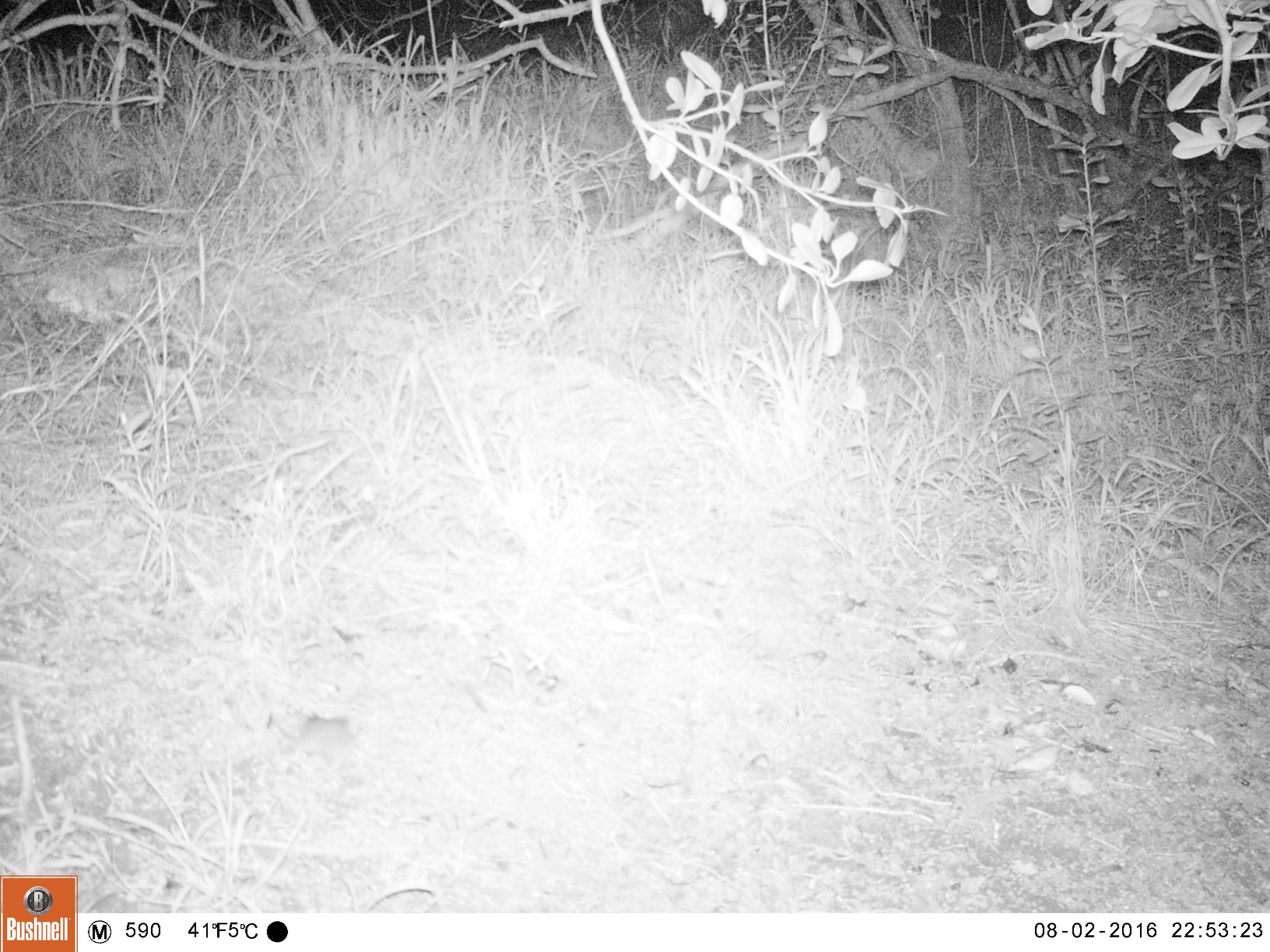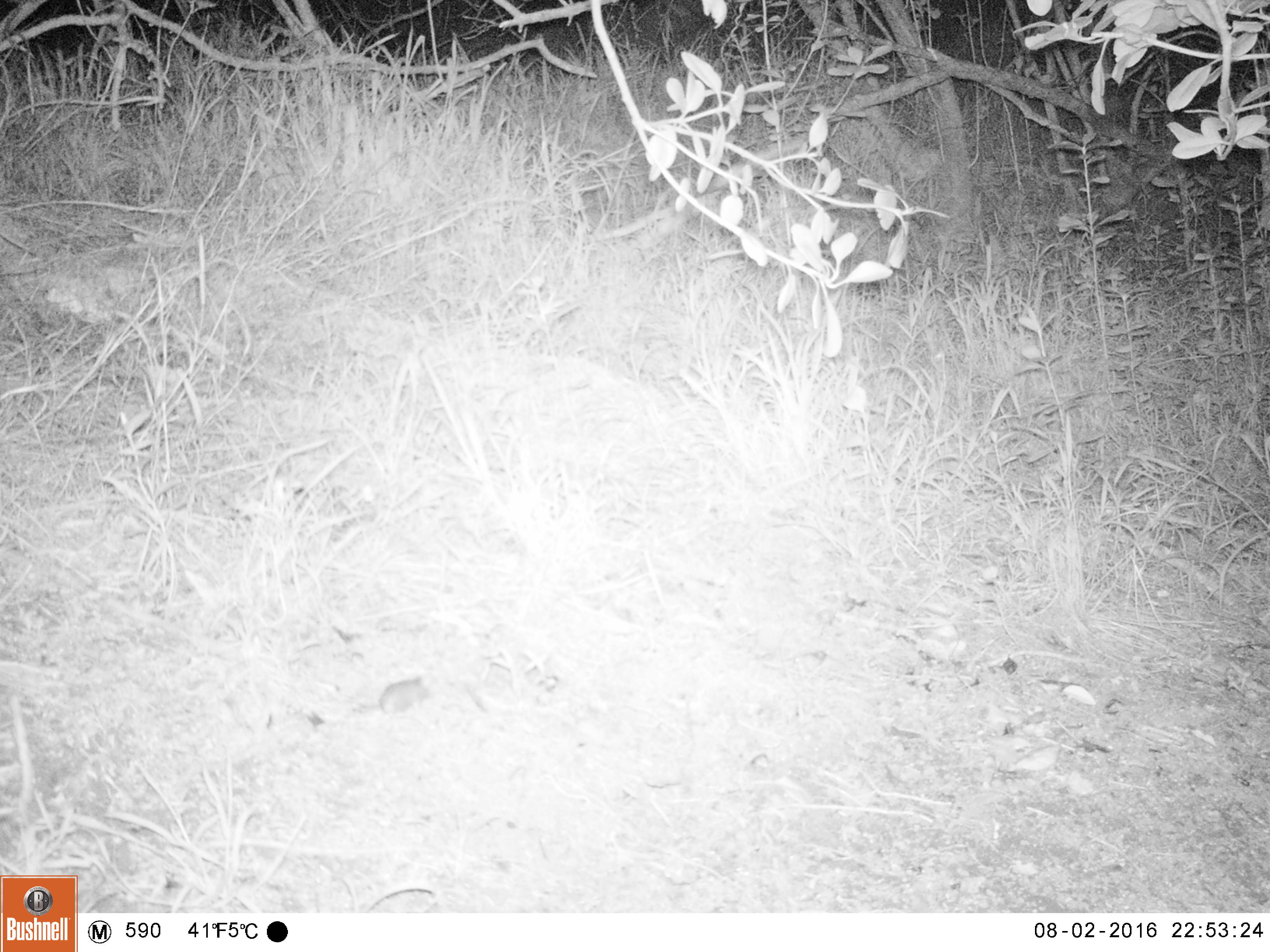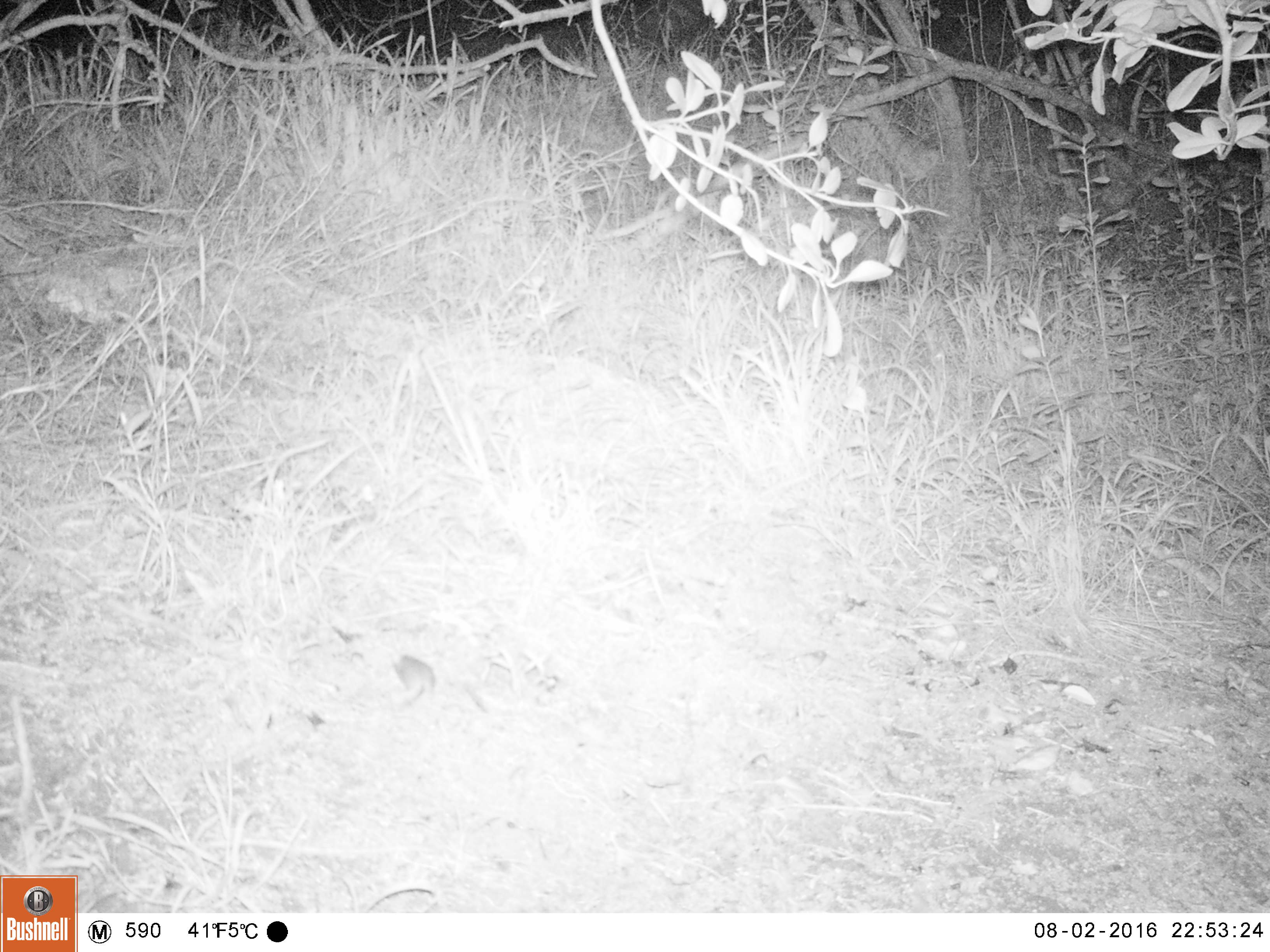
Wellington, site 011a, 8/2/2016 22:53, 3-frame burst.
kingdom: Animalia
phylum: Chordata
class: Mammalia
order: Rodentia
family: Muridae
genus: Mus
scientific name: Mus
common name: mouse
Mouse (Mus).